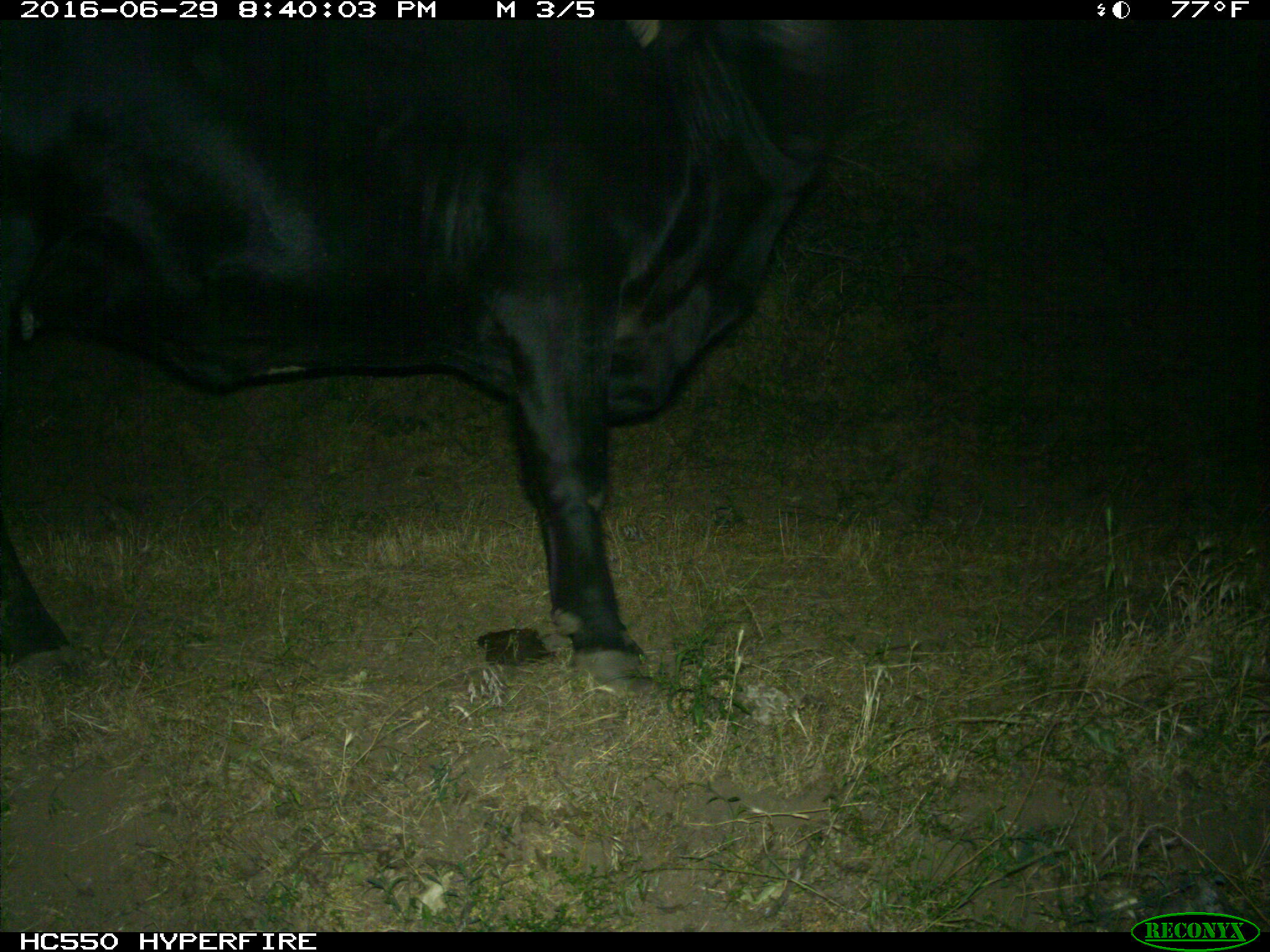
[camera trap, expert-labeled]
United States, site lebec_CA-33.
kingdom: Animalia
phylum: Chordata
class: Mammalia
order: Artiodactyla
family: Bovidae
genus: Bos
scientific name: Bos taurus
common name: domestic cow